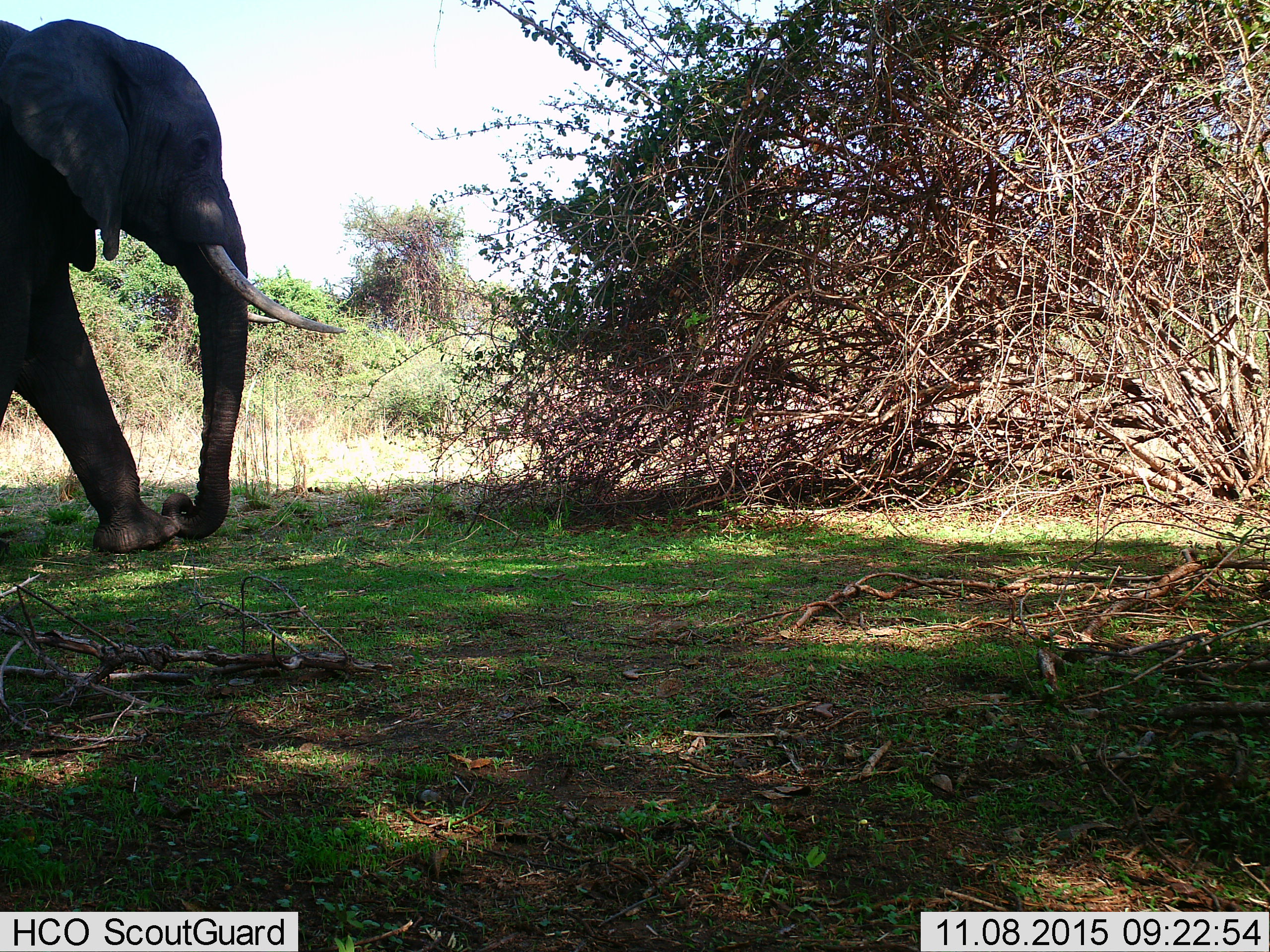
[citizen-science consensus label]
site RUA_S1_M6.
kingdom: Animalia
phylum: Chordata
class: Mammalia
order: Proboscidea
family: Elephantidae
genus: Loxodonta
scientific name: Loxodonta africana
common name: african bush elephant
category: elephant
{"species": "elephant (african bush elephant) (Loxodonta africana)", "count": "1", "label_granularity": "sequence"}